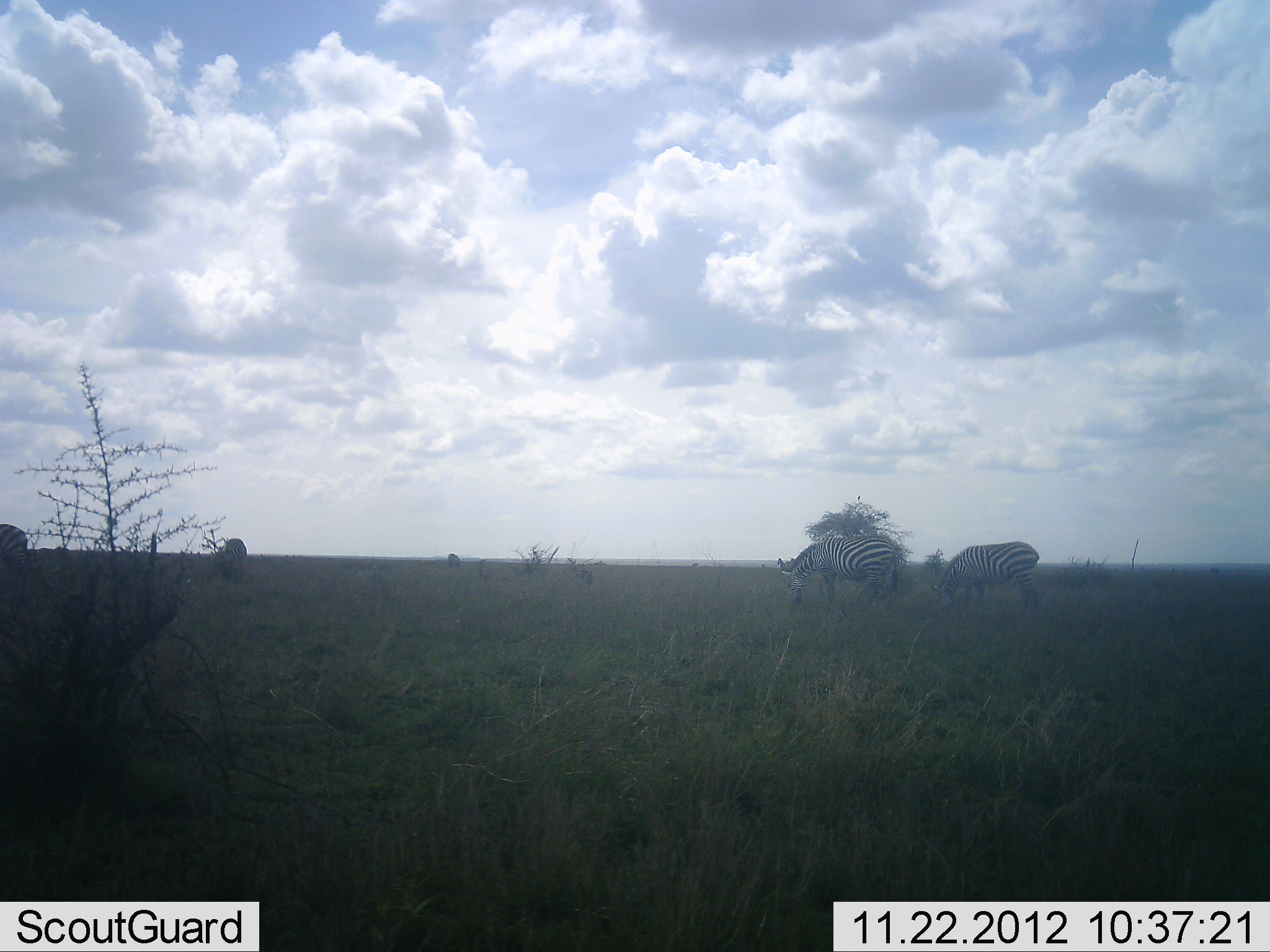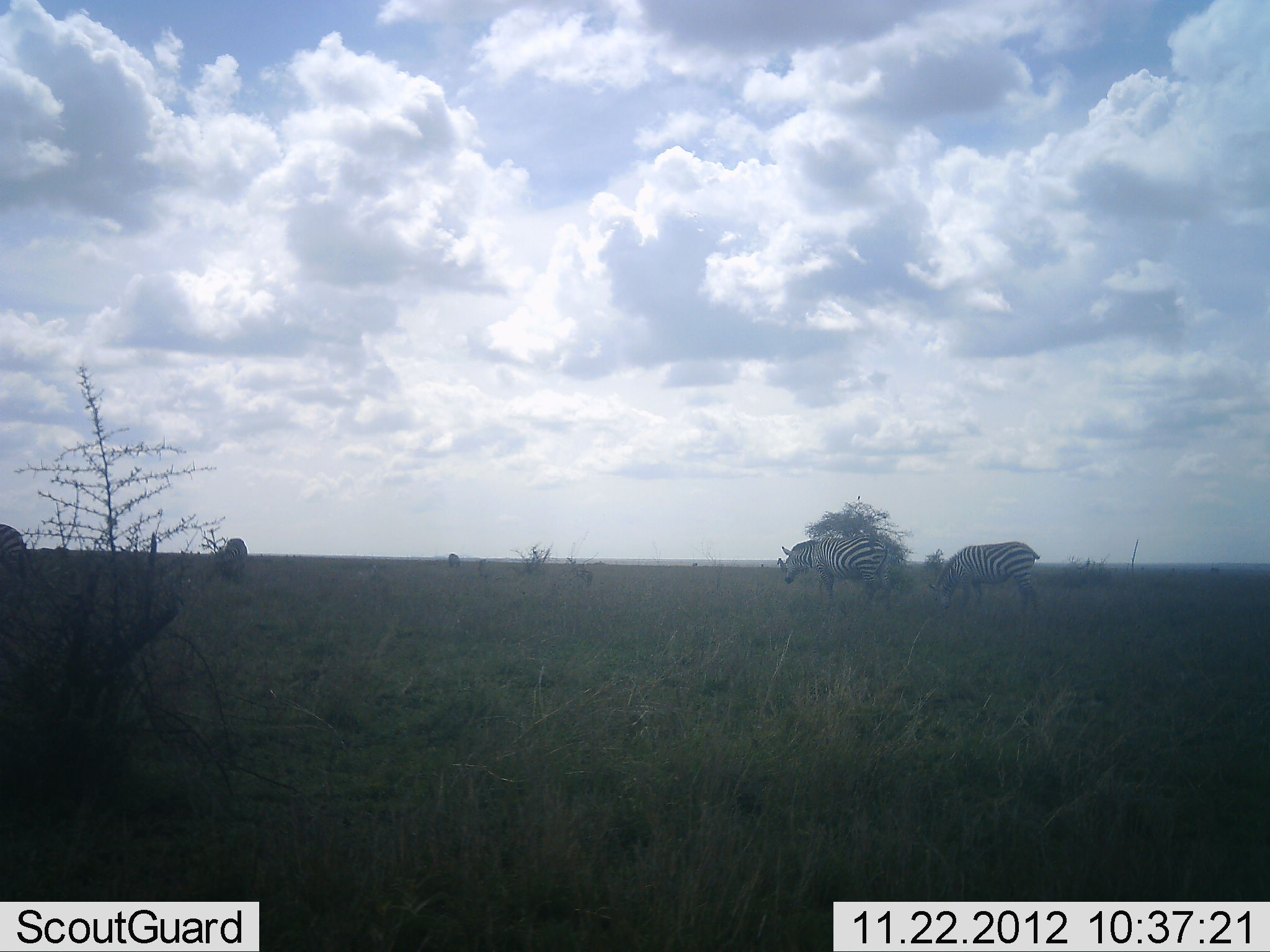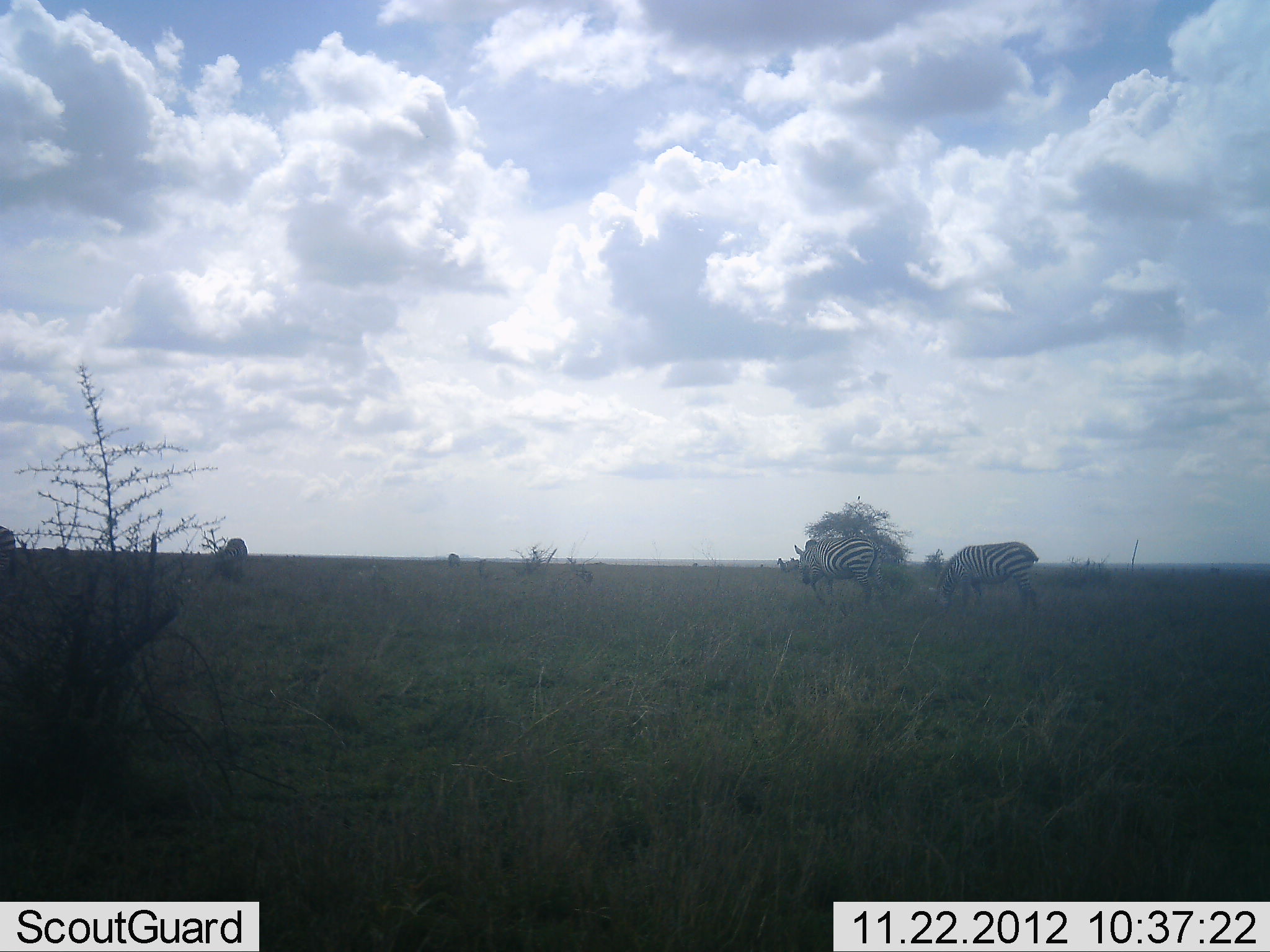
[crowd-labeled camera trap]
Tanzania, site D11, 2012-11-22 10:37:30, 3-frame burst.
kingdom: Animalia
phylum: Chordata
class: Mammalia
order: Perissodactyla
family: Equidae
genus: Equus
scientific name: Equus quagga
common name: plains zebra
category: zebra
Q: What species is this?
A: Zebra (plains zebra) (Equus quagga).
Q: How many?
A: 4.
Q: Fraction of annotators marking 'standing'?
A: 60%.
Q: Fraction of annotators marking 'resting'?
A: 0%.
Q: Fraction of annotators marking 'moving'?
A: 30%.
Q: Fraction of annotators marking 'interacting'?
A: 0%.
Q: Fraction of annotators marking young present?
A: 0%.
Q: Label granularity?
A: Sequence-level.